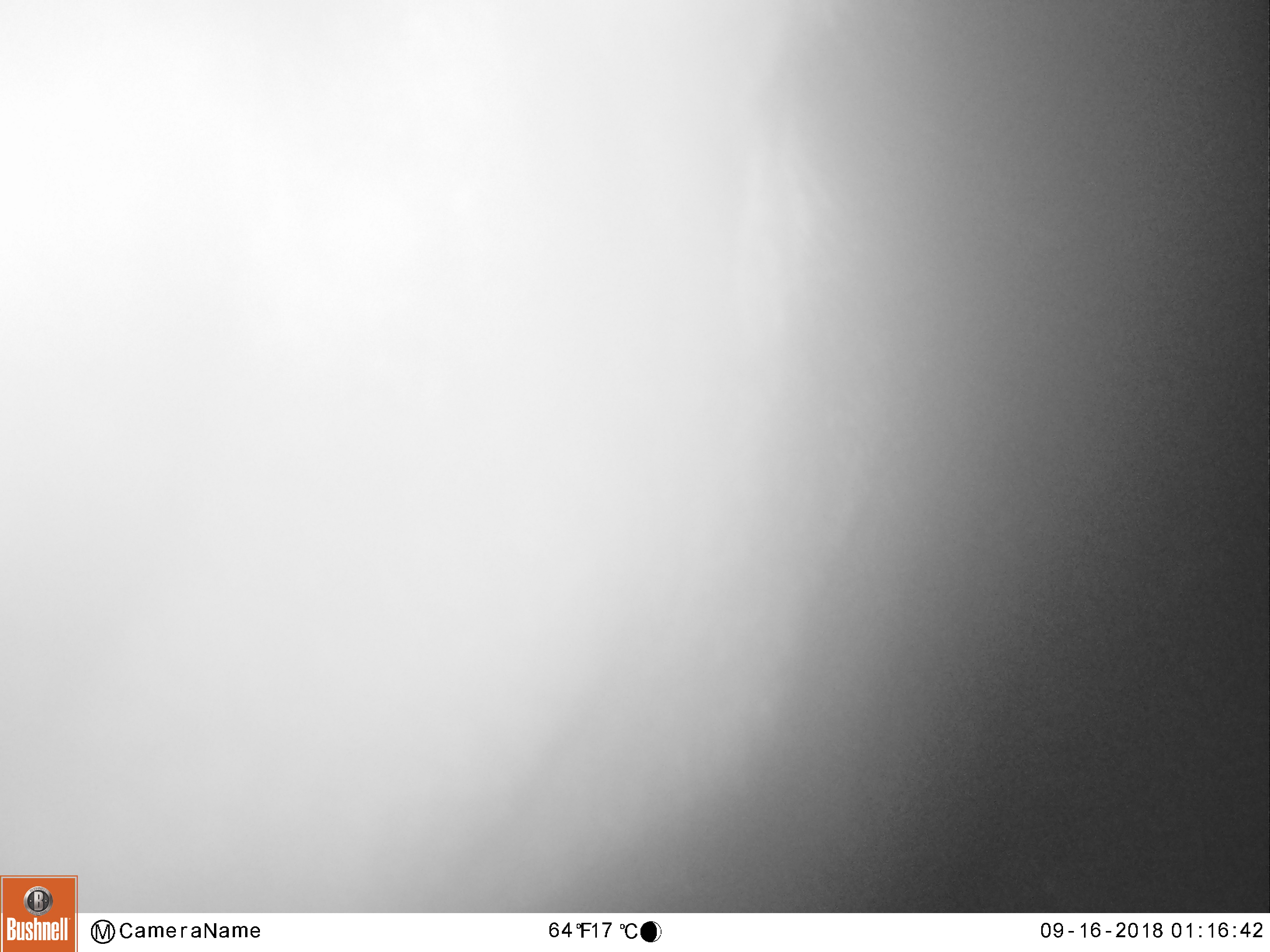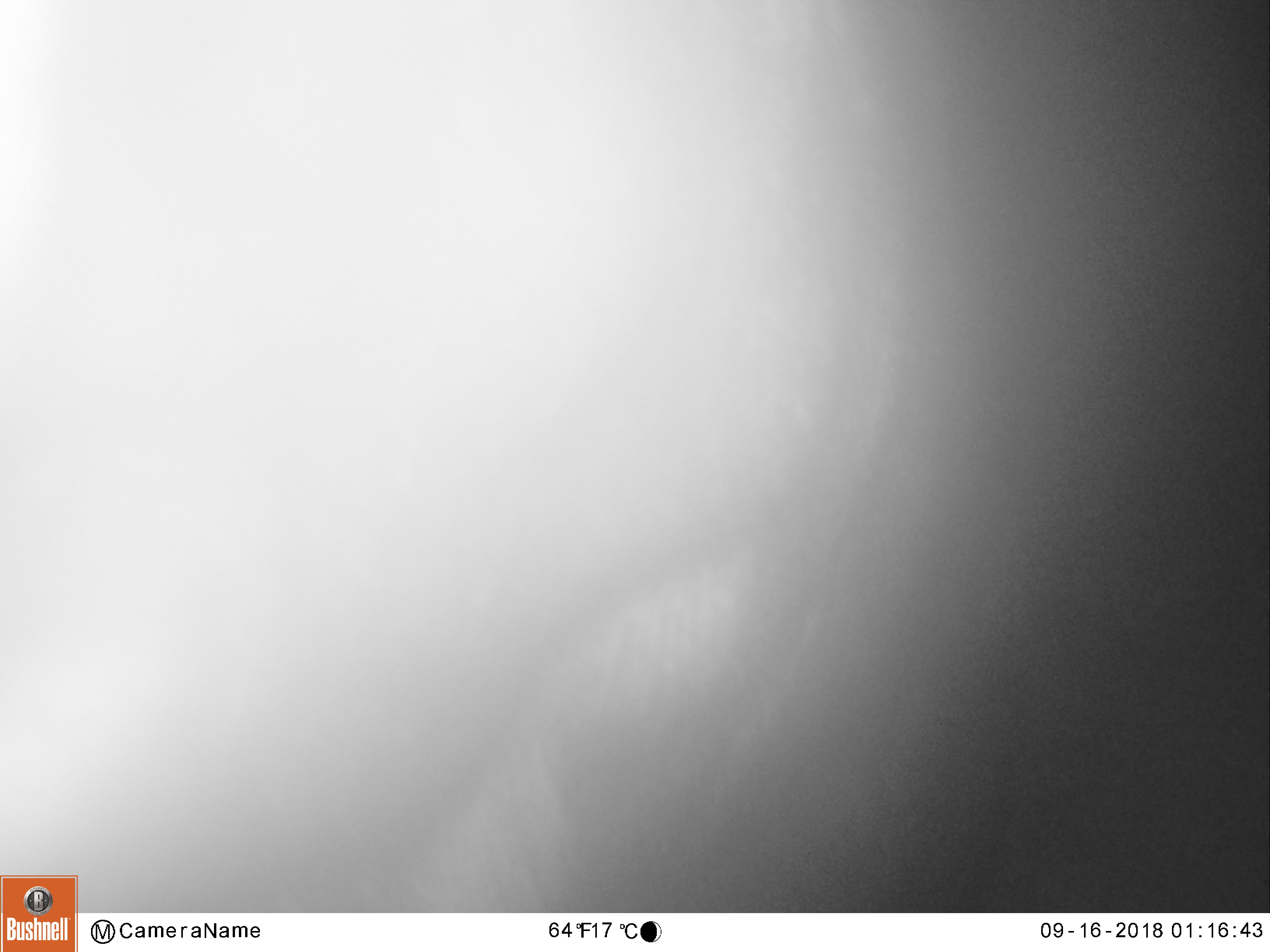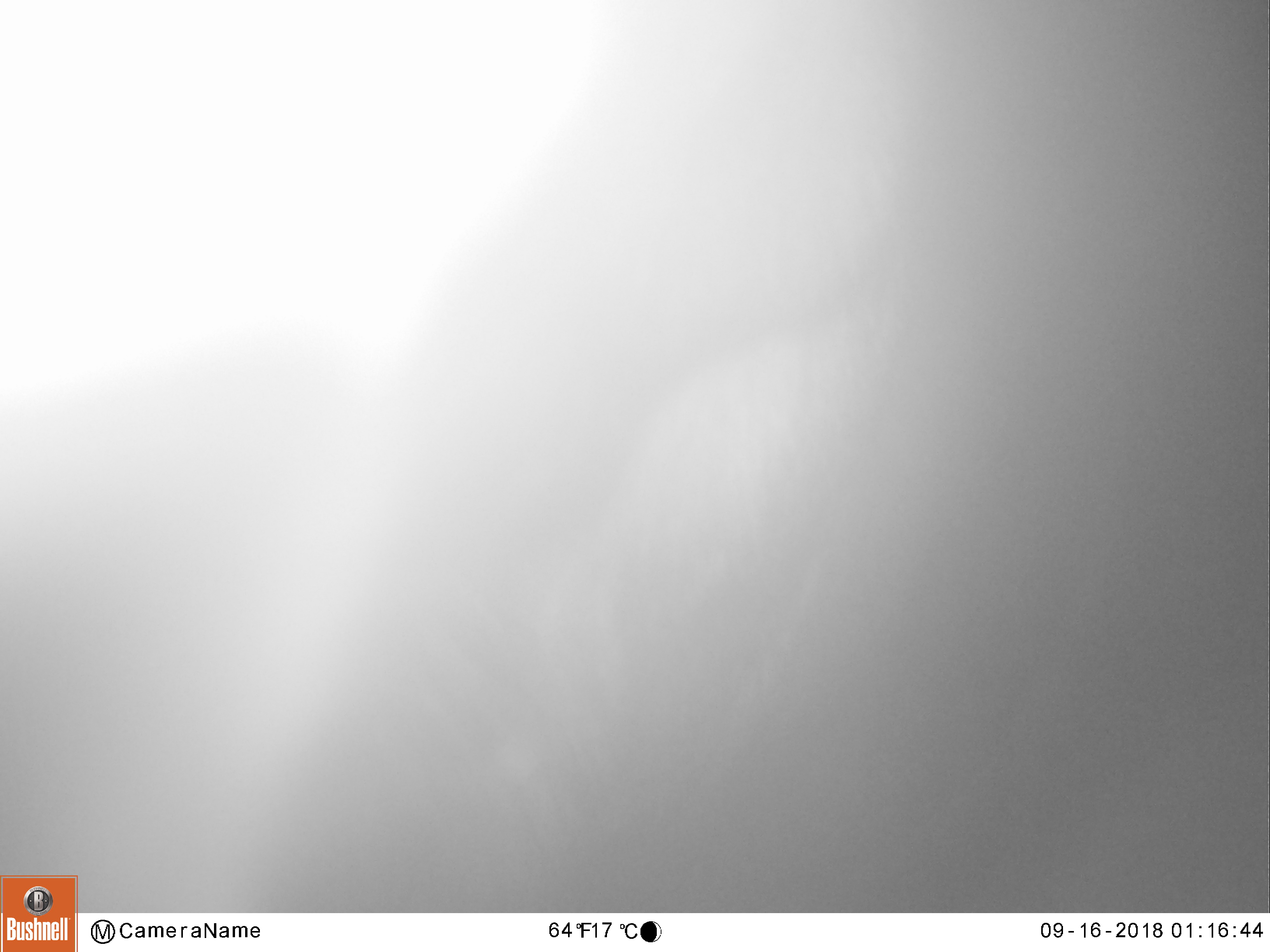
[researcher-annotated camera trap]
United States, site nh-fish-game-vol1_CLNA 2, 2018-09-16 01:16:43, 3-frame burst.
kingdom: Animalia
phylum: Chordata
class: Mammalia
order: Artiodactyla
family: Cervidae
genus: Alces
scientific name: Alces alces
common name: moose